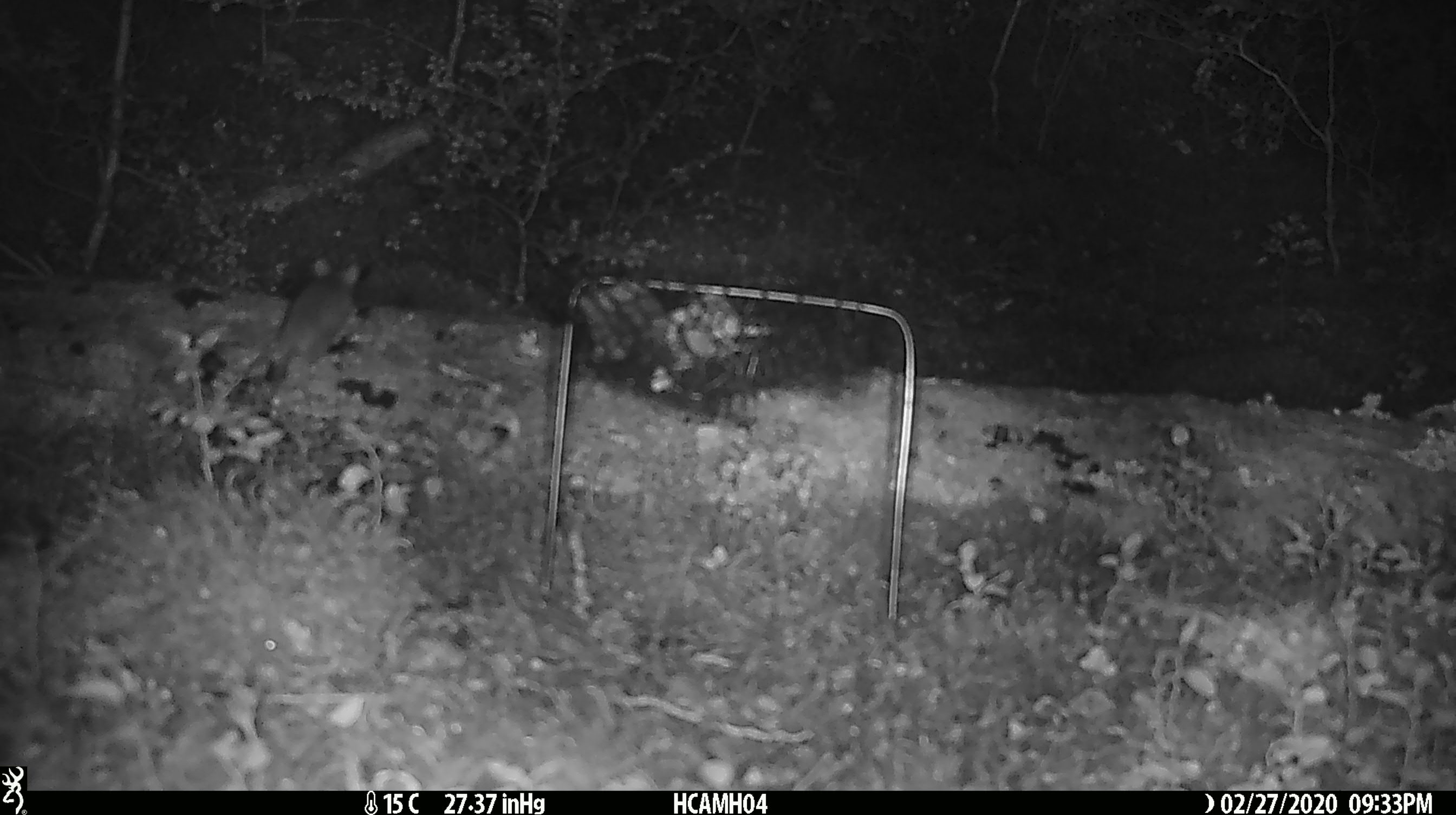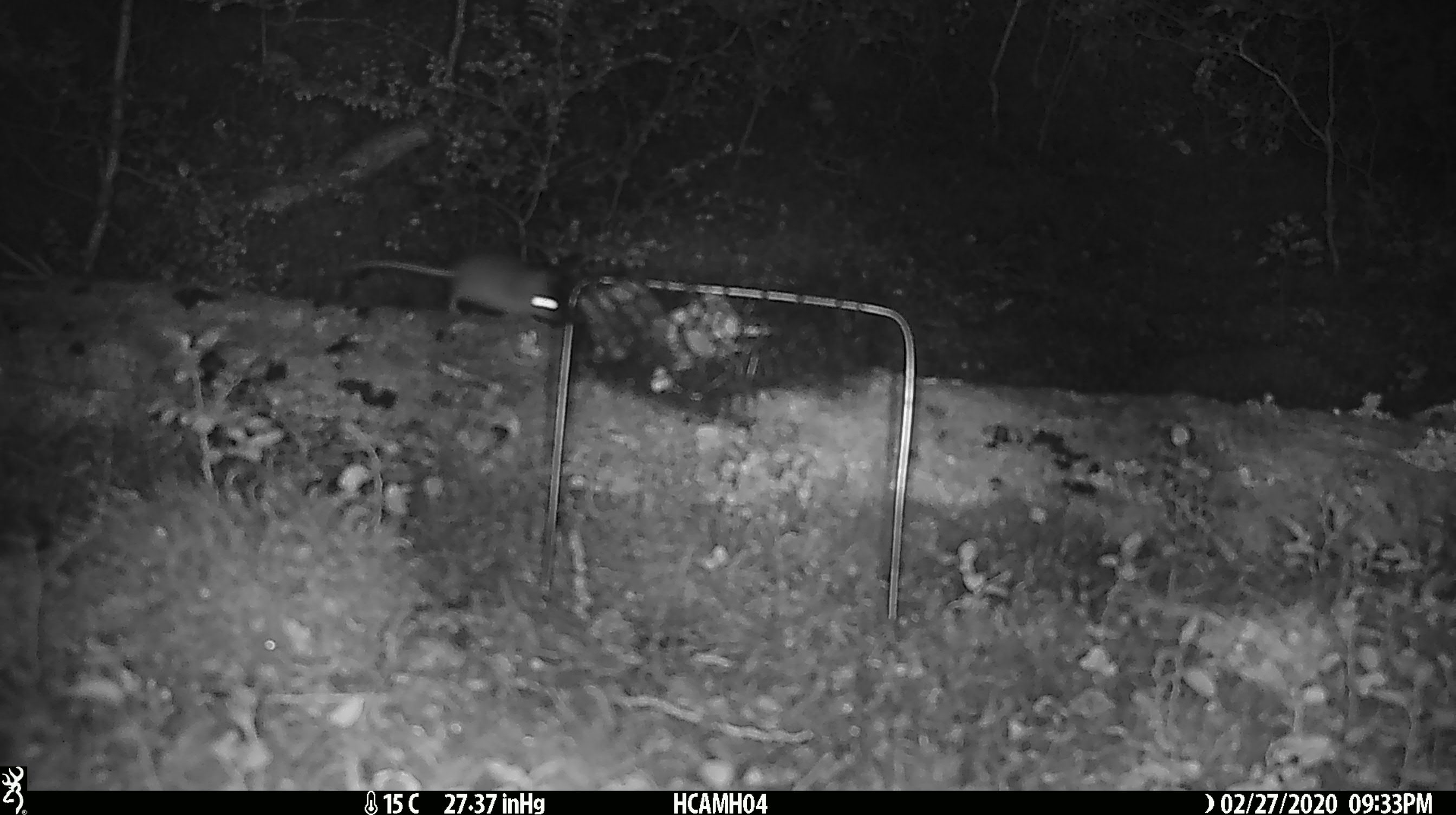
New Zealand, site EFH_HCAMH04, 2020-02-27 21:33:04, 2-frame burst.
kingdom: Animalia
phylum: Chordata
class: Mammalia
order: Rodentia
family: Muridae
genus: Mus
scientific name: Mus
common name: mouse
Mouse (Mus).